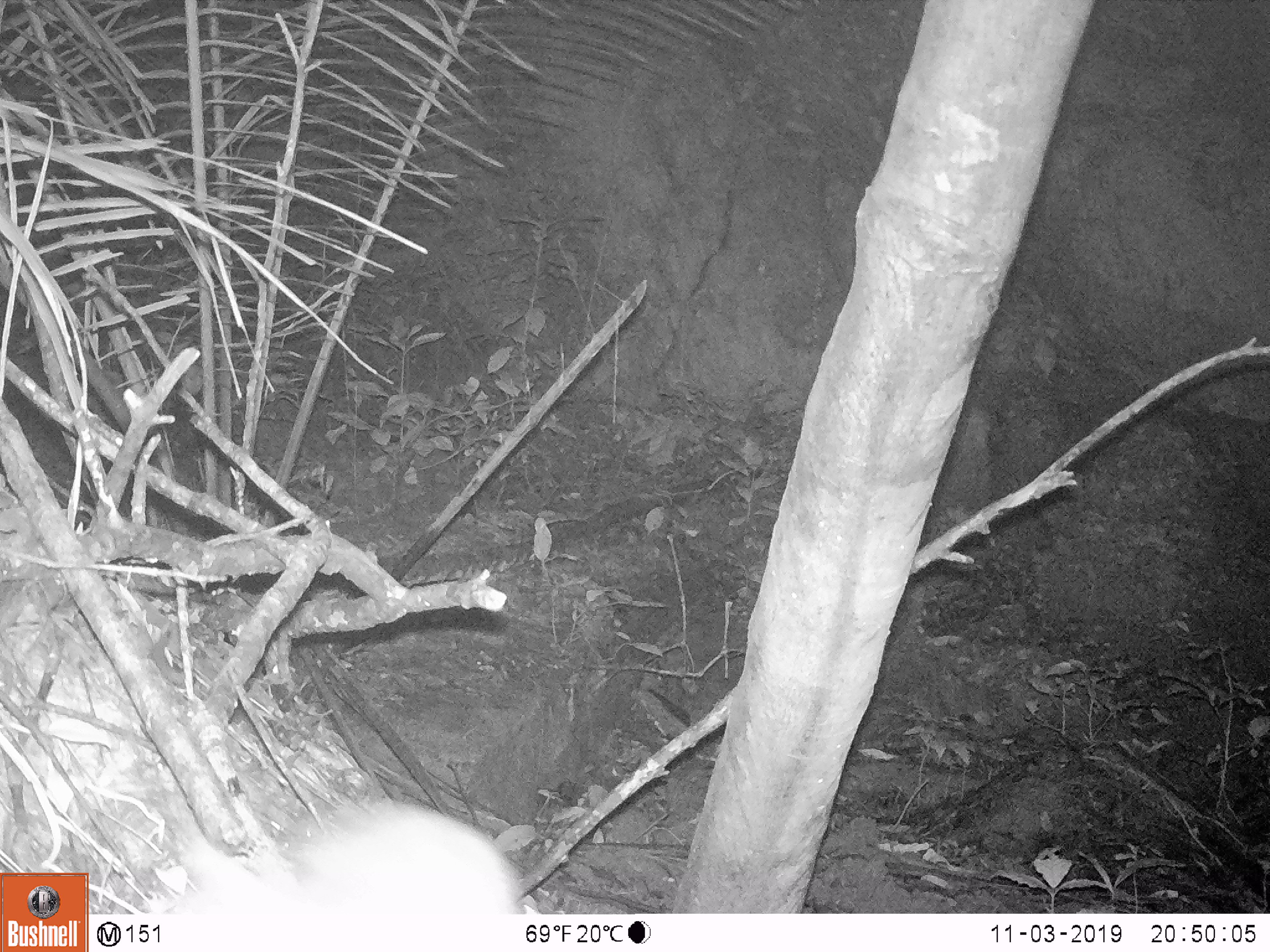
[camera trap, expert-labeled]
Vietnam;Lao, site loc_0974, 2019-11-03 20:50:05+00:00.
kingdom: Animalia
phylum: Chordata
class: Mammalia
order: Rodentia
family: Muridae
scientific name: Muridae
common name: old-world mice and rats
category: unidentified murid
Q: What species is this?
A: Unidentified murid (old-world mice and rats) (Muridae).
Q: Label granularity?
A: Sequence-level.